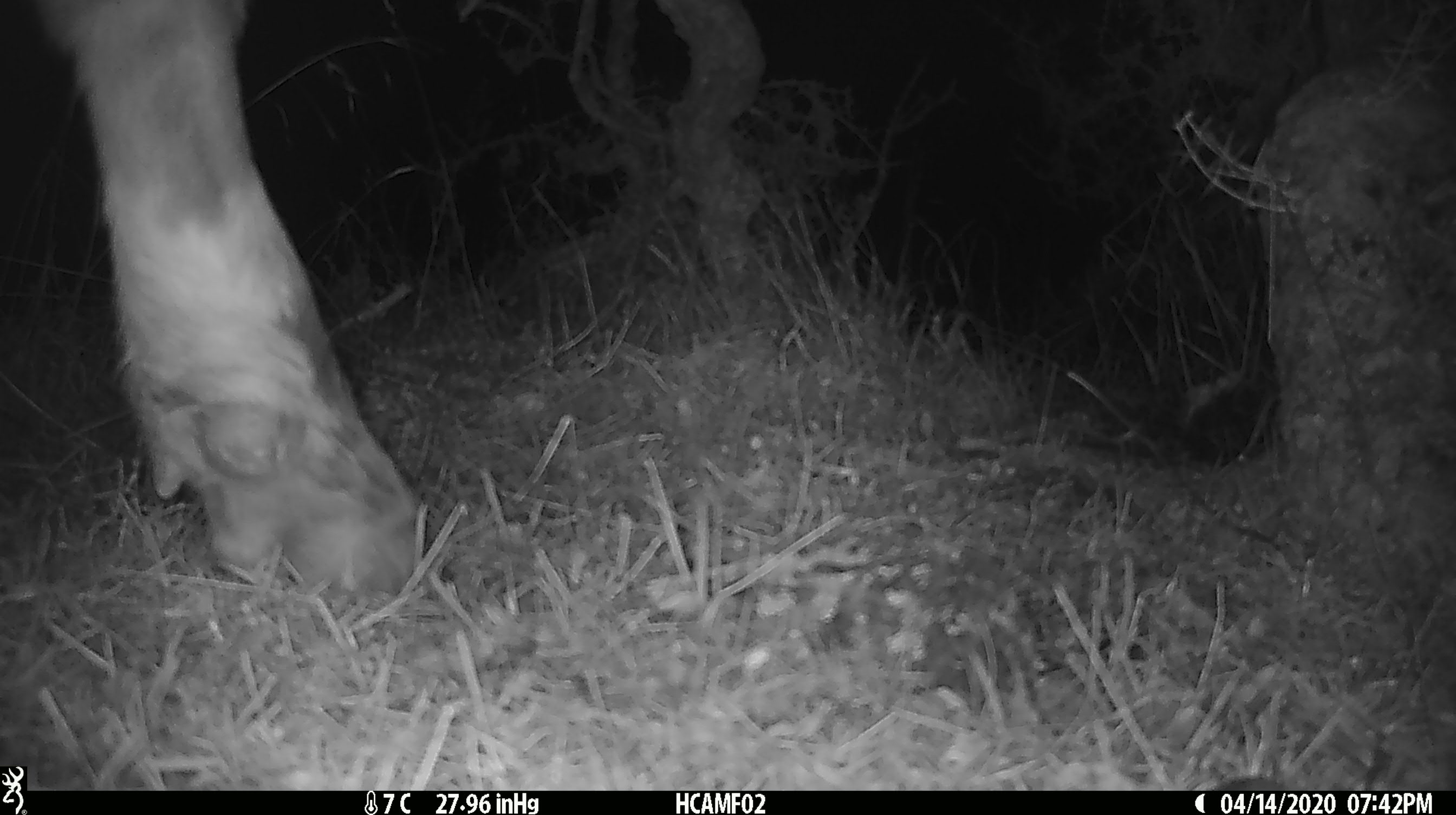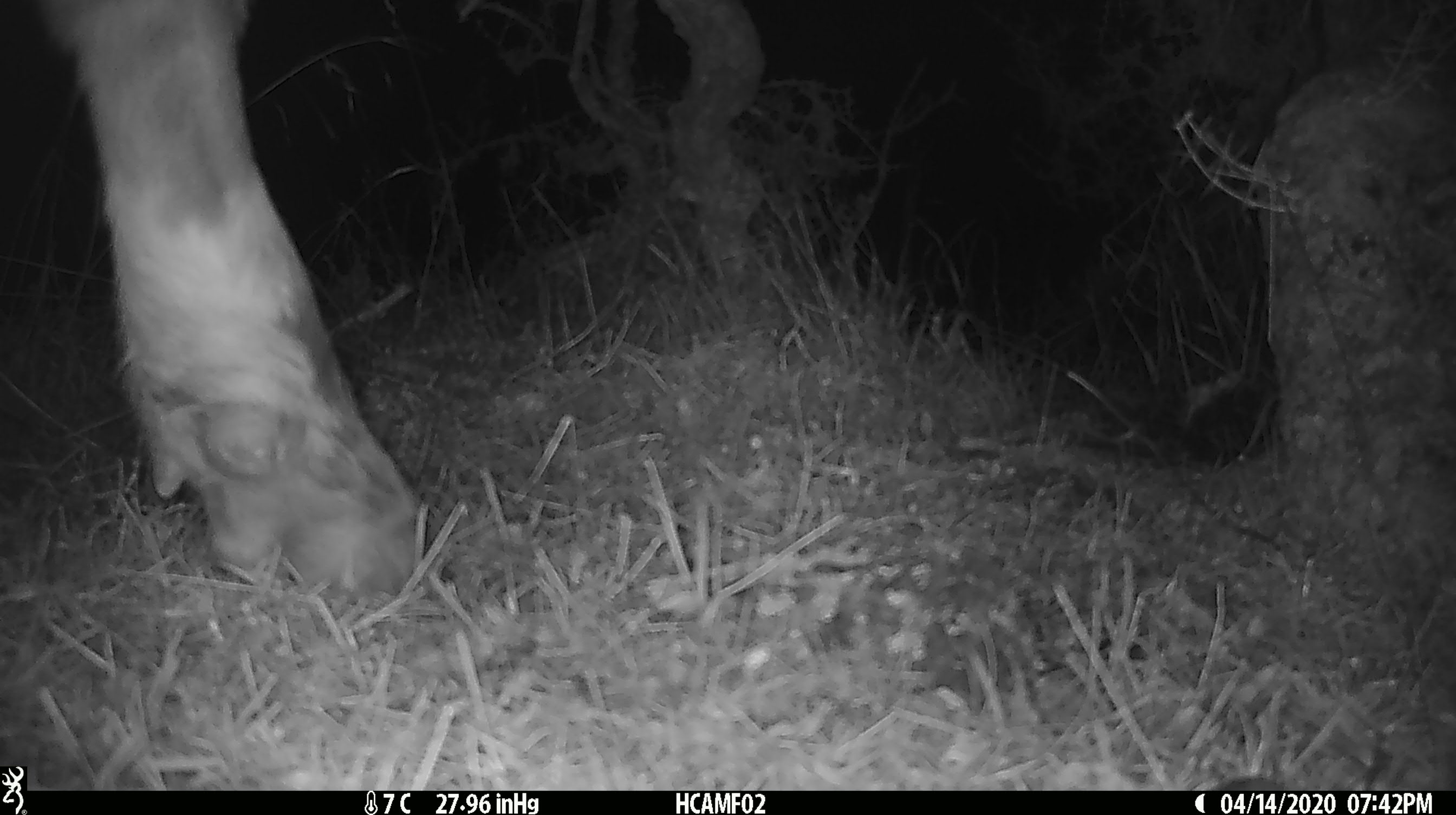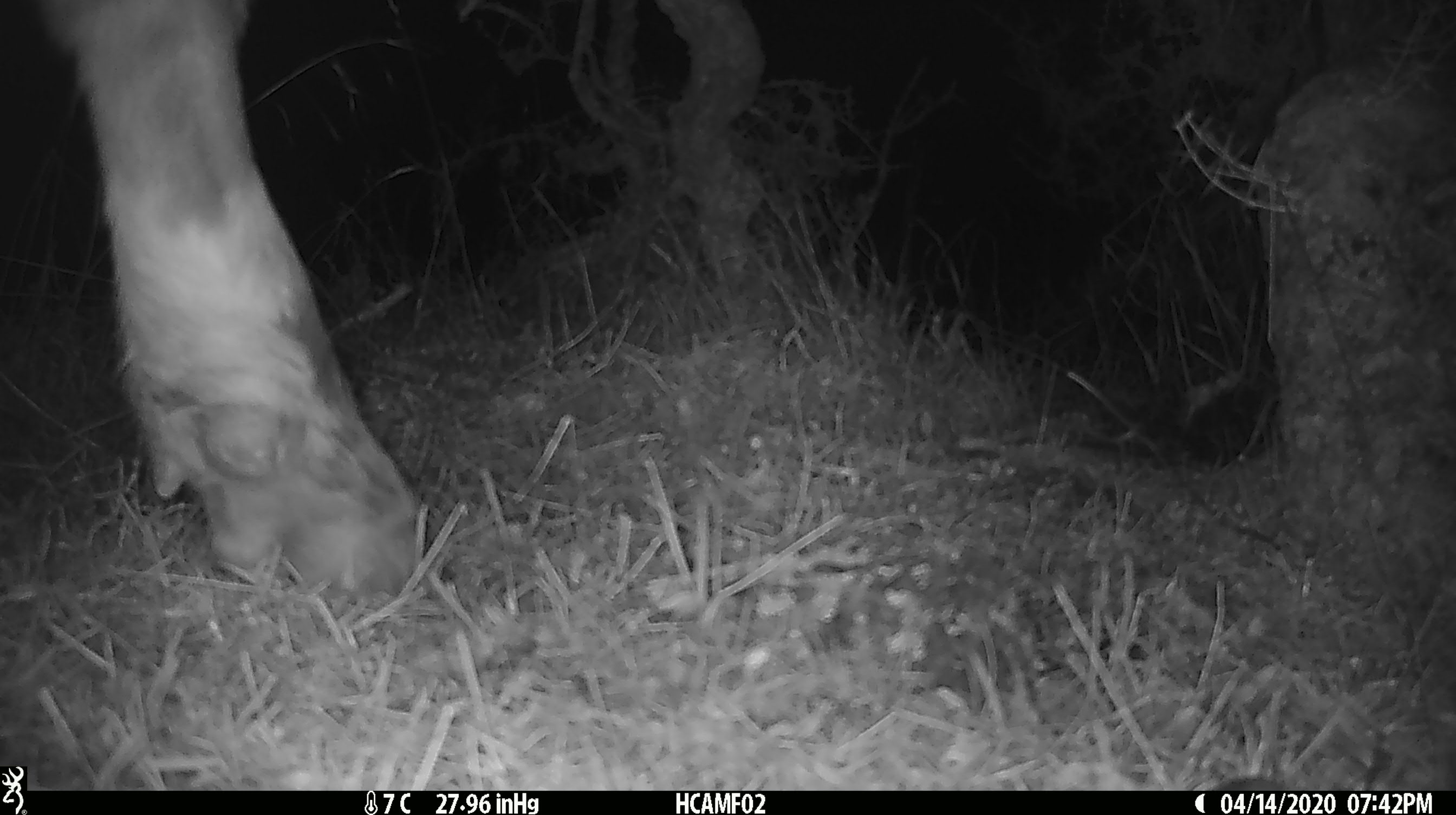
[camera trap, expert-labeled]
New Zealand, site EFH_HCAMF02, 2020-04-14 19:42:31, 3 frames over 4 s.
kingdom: Animalia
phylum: Chordata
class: Mammalia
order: Artiodactyla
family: Bovidae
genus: Bos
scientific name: Bos taurus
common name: domestic cow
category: cow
Cow (domestic cow) (Bos taurus).